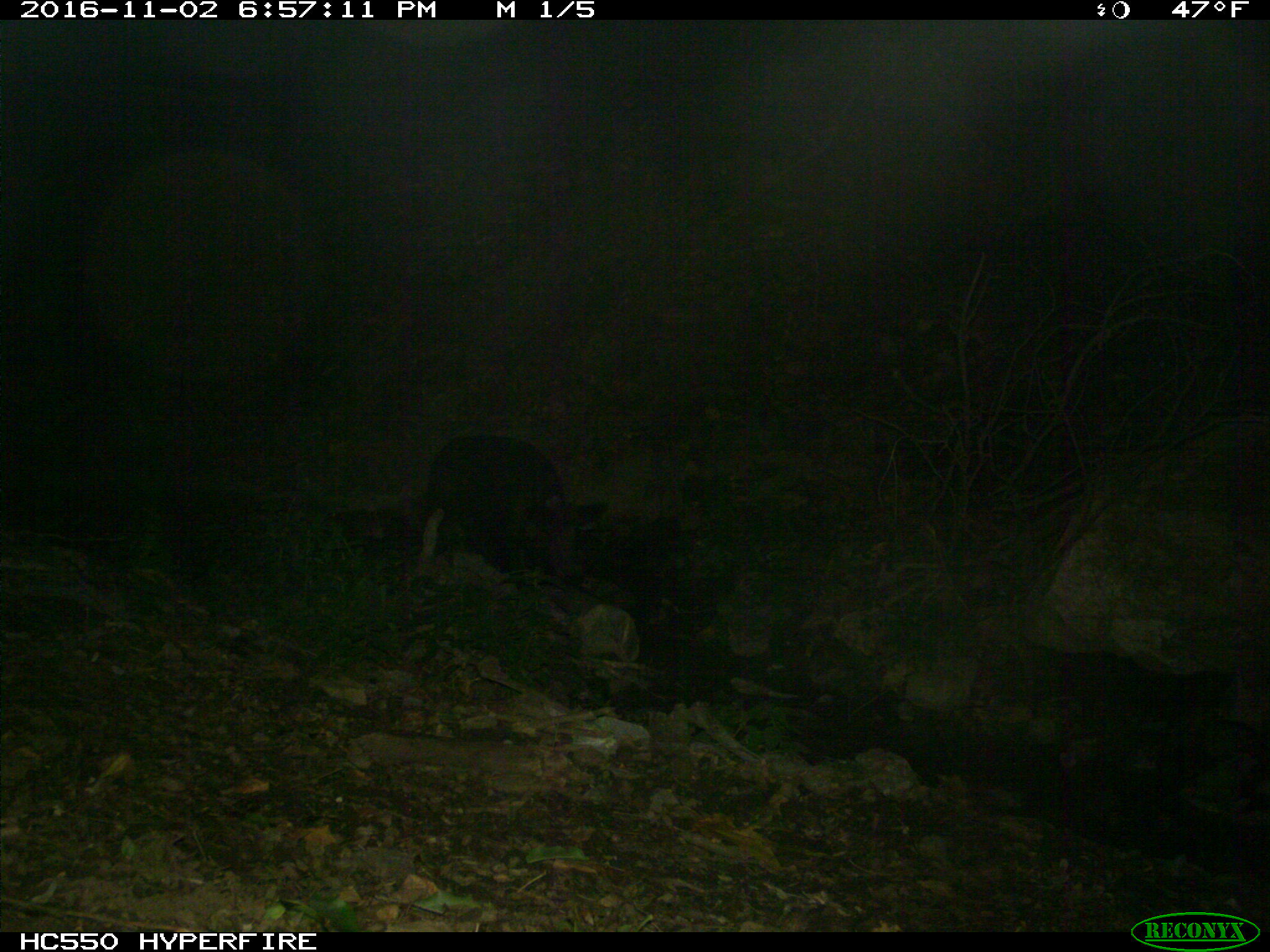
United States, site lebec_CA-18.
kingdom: Animalia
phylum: Chordata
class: Mammalia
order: Artiodactyla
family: Suidae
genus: Sus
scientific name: Sus scrofa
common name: wild boar